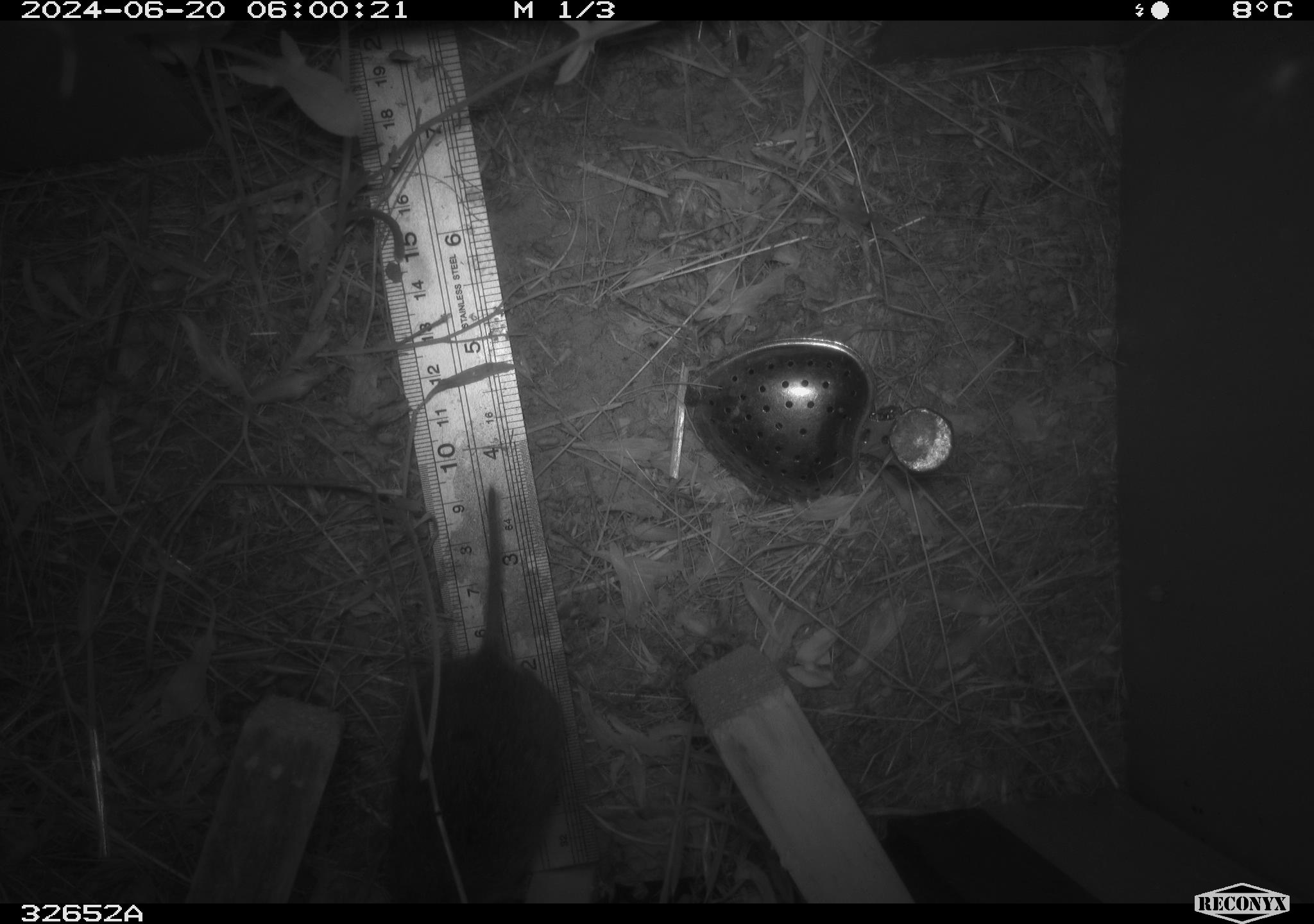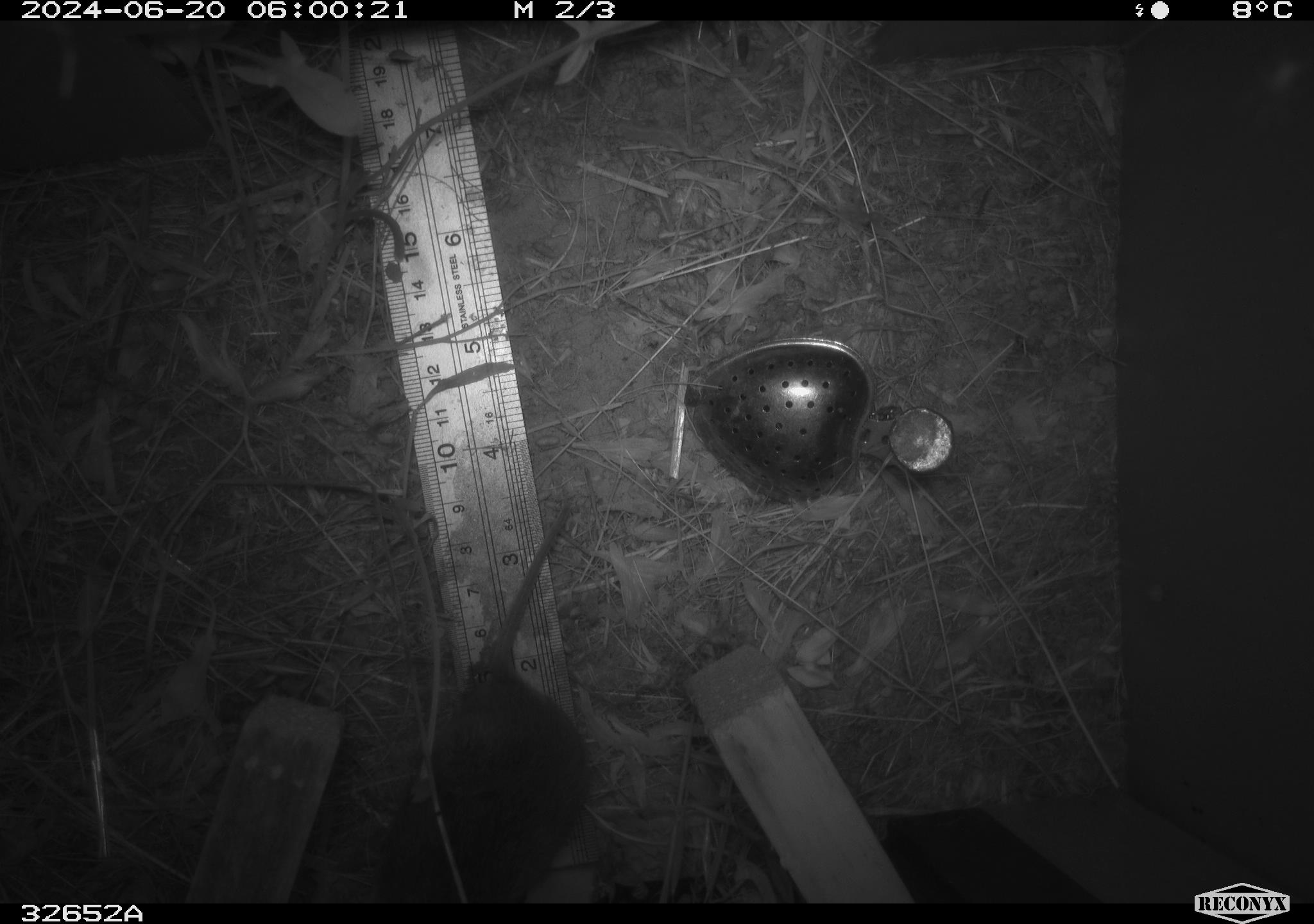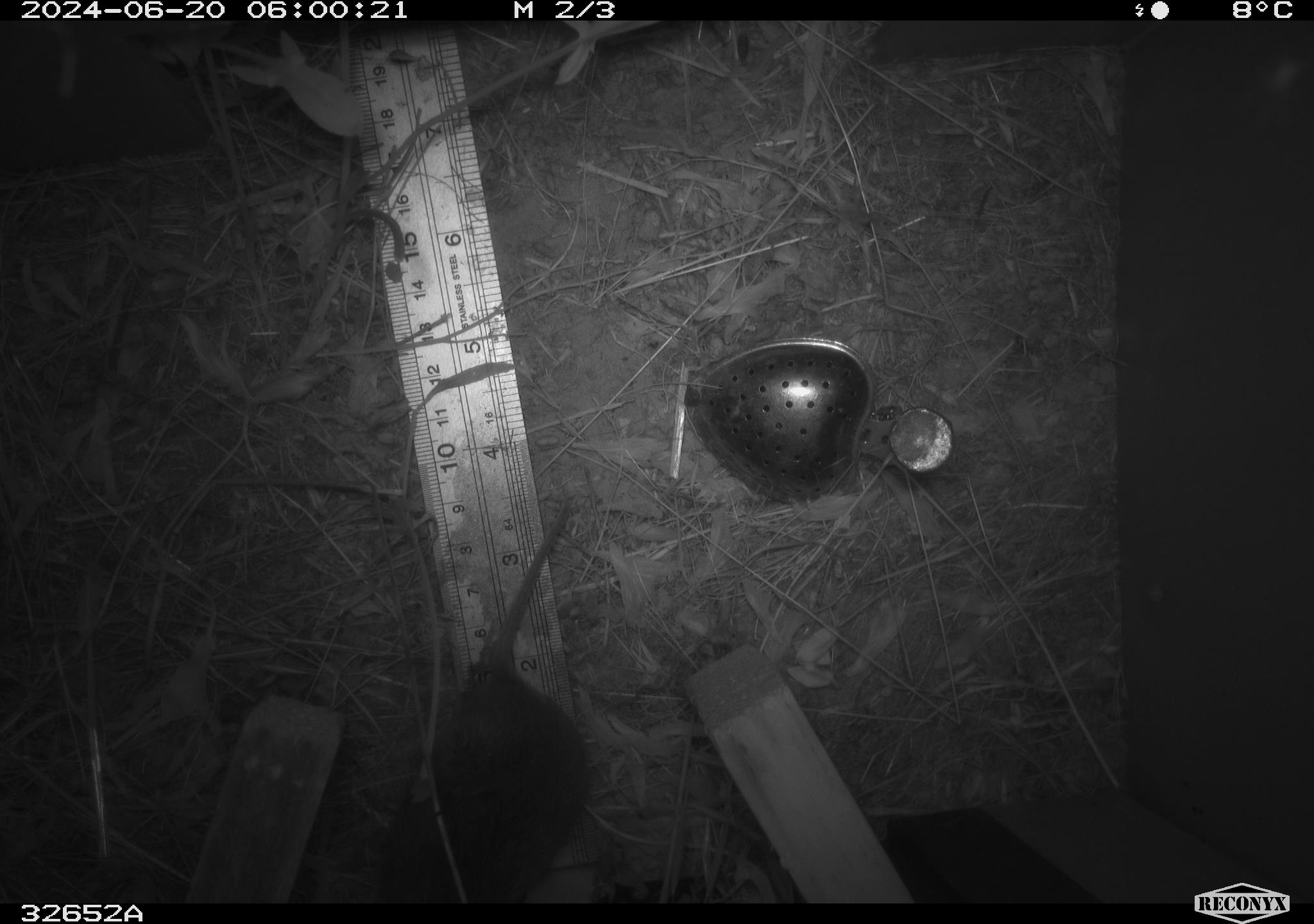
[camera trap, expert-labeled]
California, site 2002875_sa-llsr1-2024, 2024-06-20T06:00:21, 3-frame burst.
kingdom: Animalia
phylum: Chordata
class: Mammalia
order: Rodentia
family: Cricetidae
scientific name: Arvicolinae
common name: voles, lemmings, and muskrats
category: arvicolinae subfamily